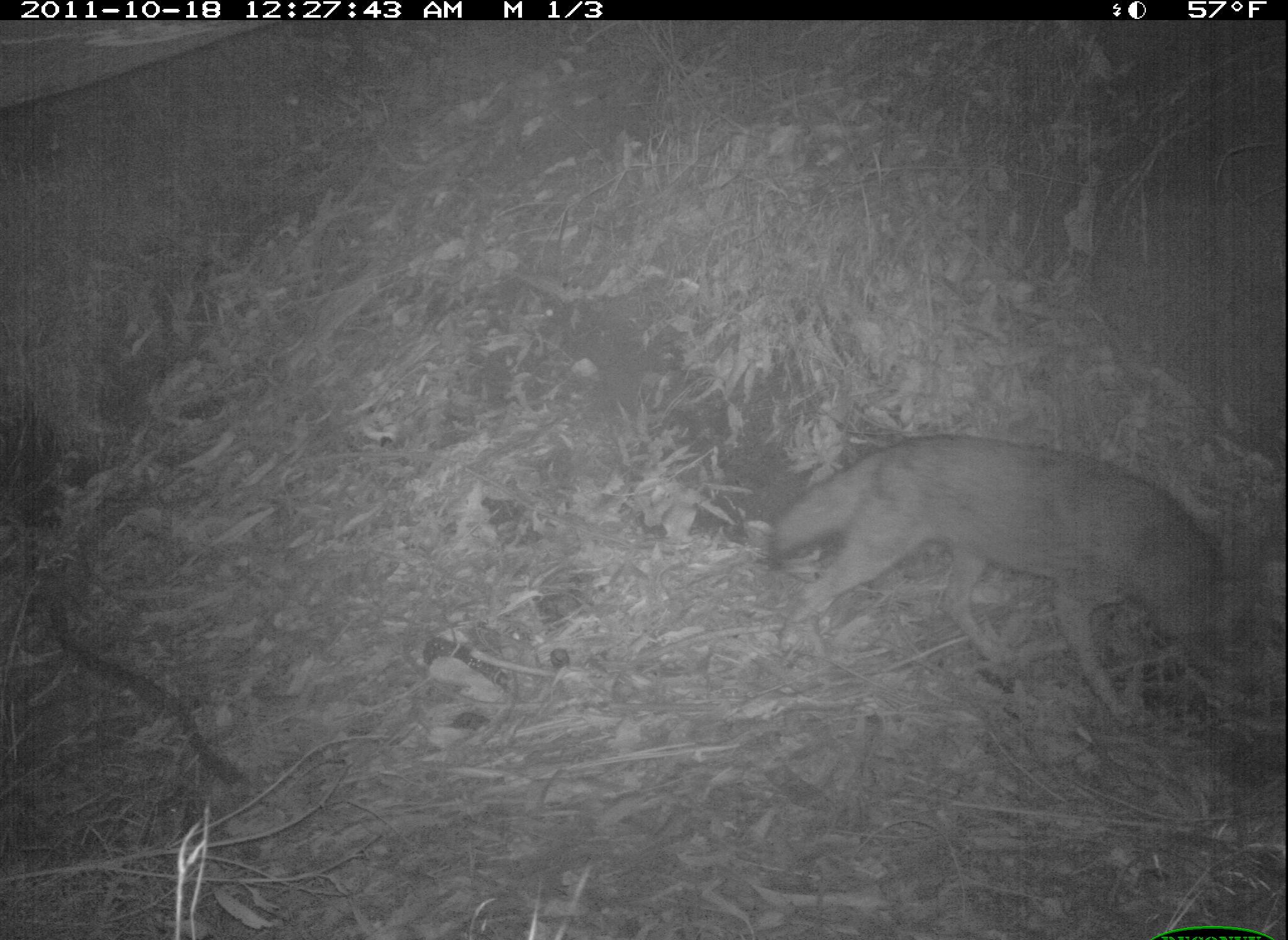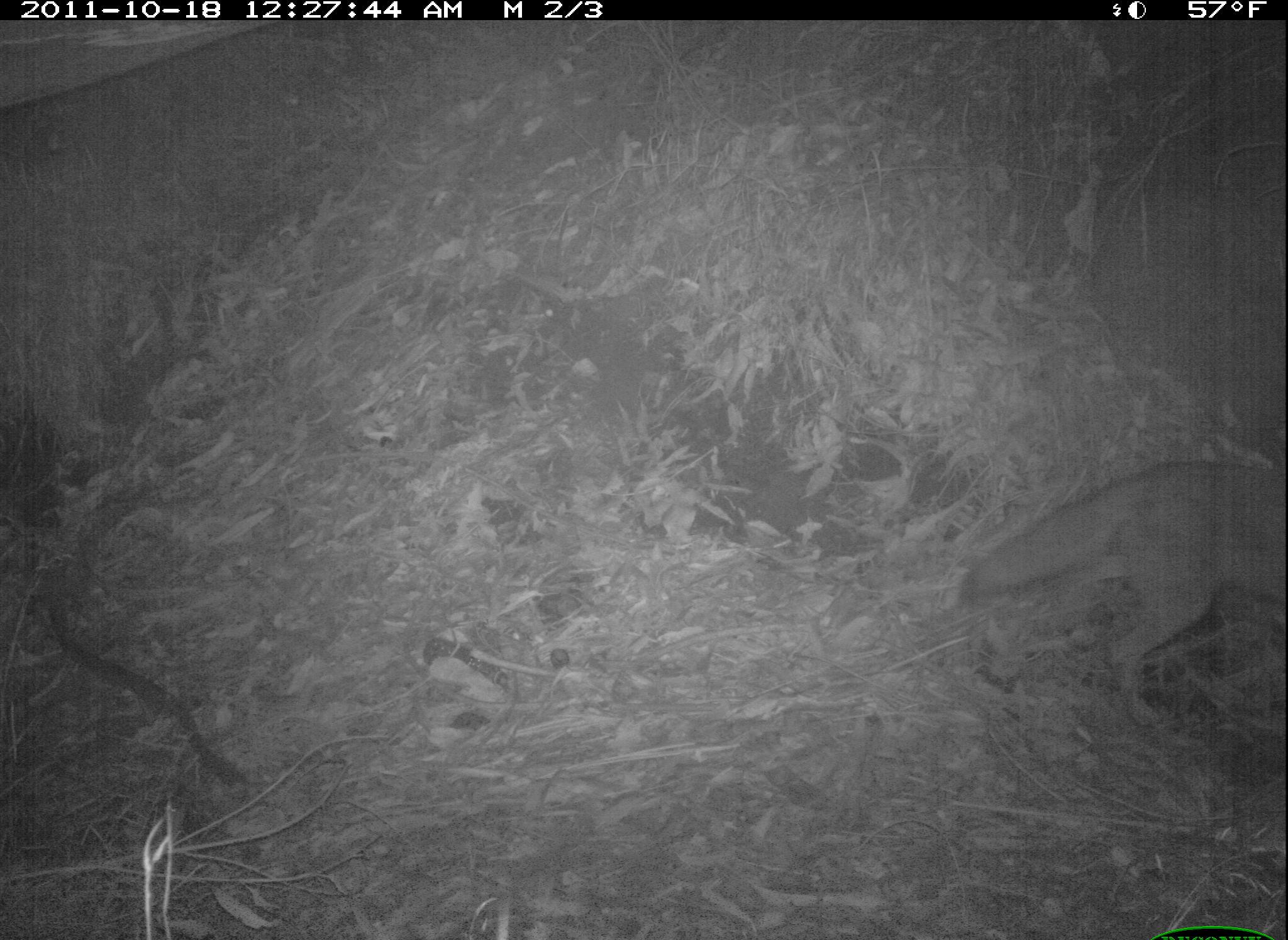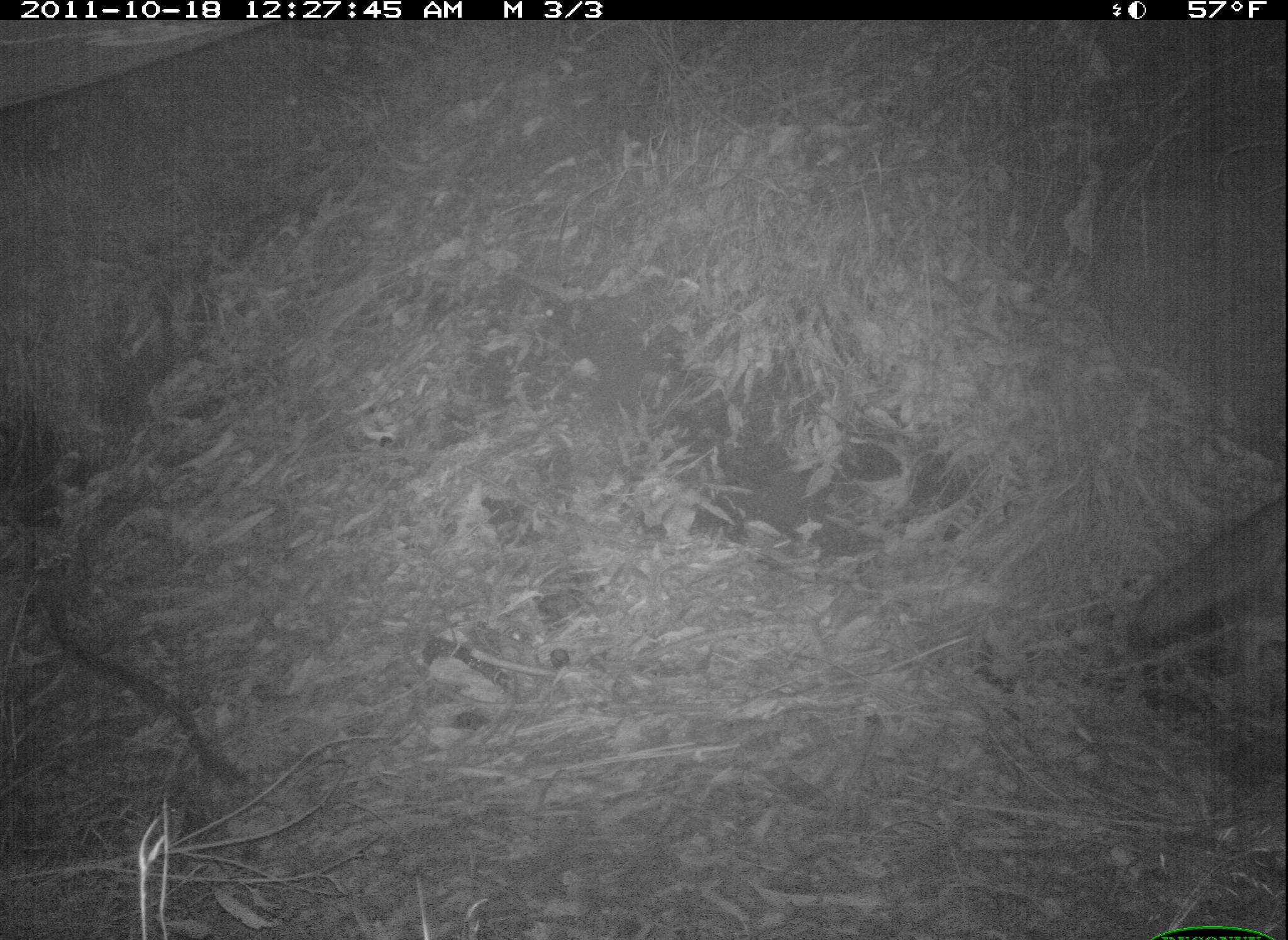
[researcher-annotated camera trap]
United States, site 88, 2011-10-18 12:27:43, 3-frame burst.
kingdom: Animalia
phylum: Chordata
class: Mammalia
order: Carnivora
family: Canidae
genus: Canis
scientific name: Canis latrans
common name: coyote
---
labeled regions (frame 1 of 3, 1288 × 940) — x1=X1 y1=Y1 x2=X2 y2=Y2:
coyote: x1=766 y1=414 x2=1257 y2=743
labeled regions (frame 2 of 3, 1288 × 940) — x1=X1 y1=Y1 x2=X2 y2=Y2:
coyote: x1=935 y1=448 x2=1286 y2=746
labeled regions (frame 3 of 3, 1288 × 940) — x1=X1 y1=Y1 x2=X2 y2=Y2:
coyote: x1=1127 y1=477 x2=1286 y2=686